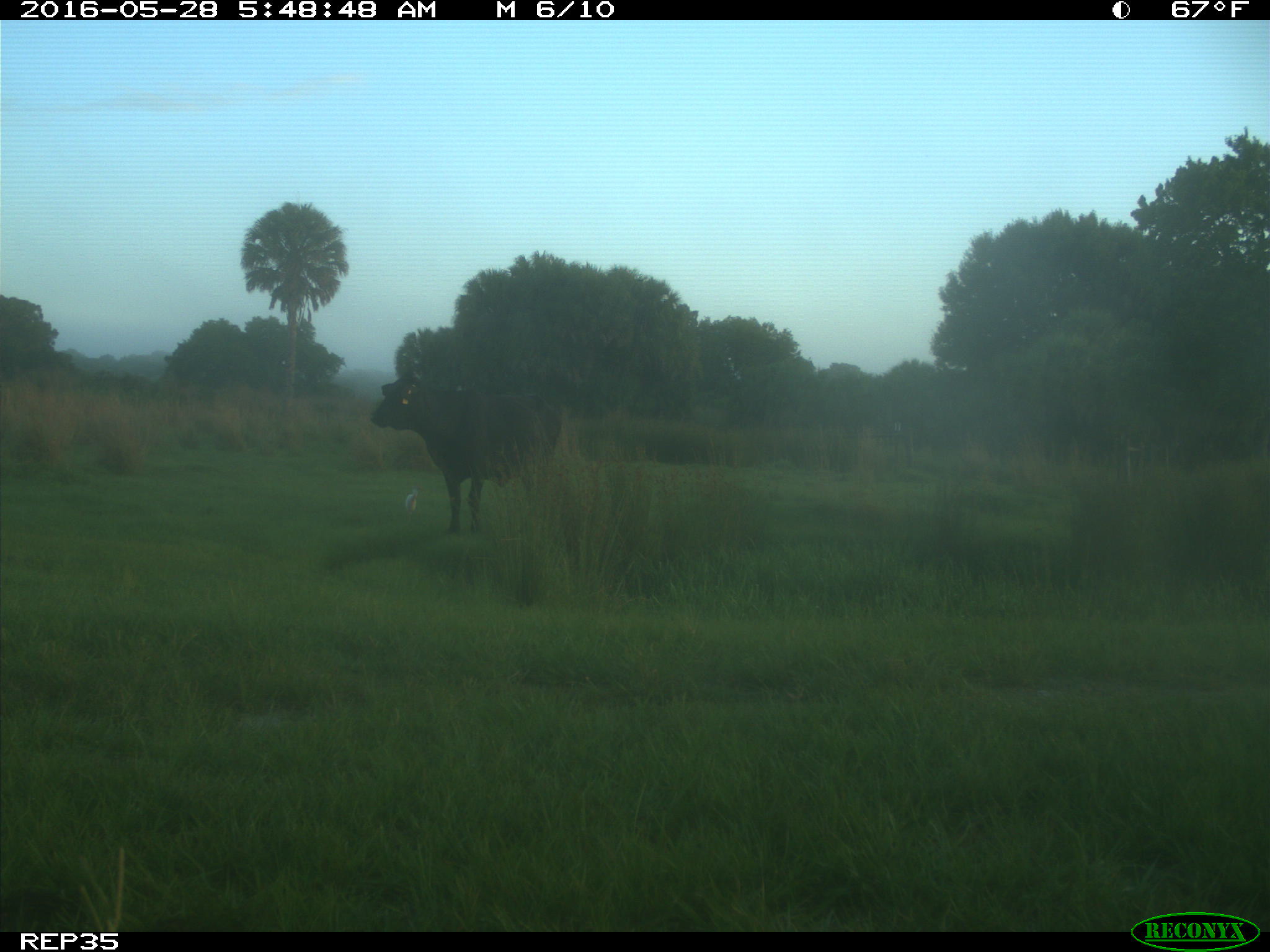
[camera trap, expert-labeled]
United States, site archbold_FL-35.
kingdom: Animalia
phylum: Chordata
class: Mammalia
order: Artiodactyla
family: Bovidae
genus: Bos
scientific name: Bos taurus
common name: domestic cow